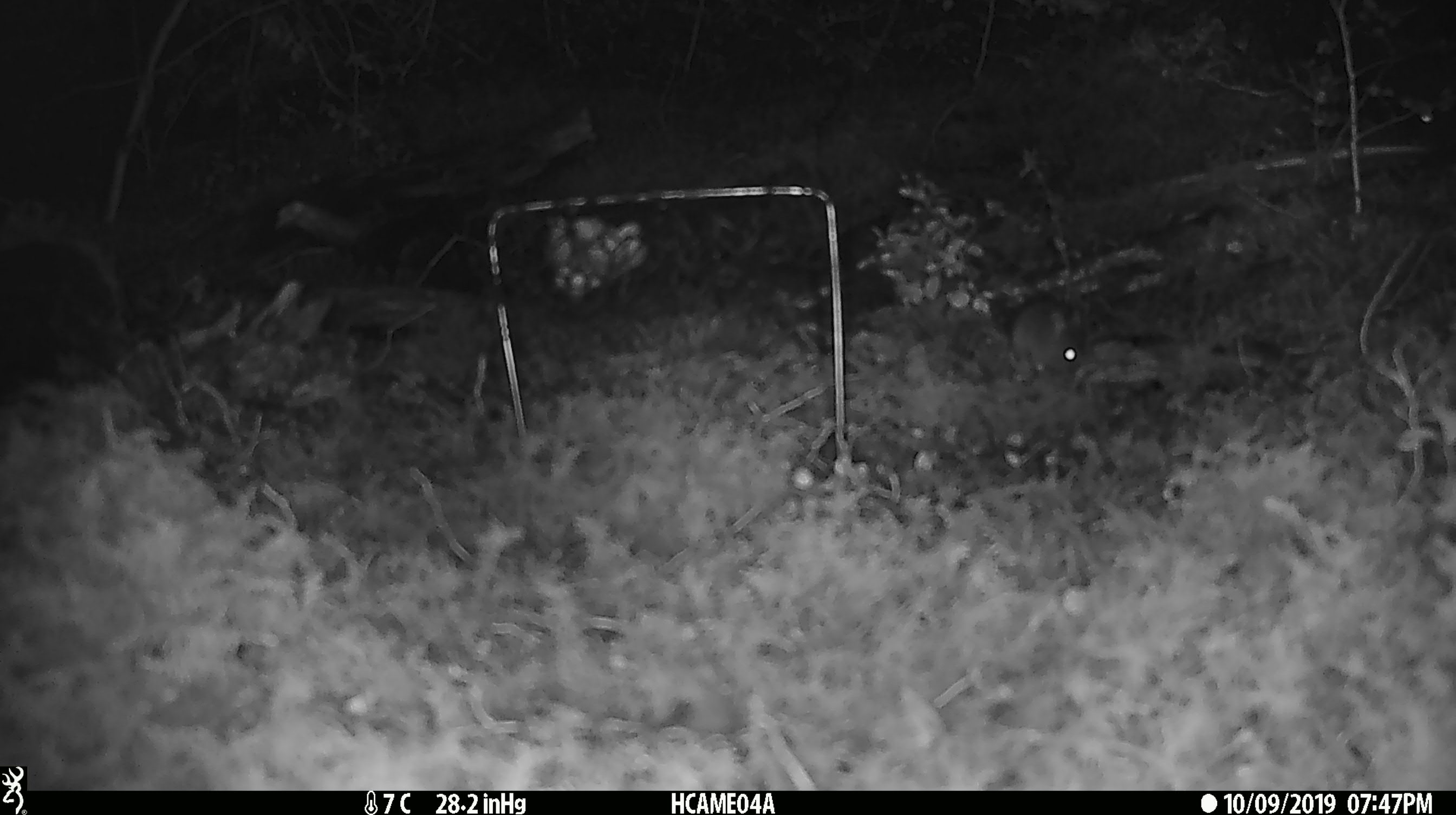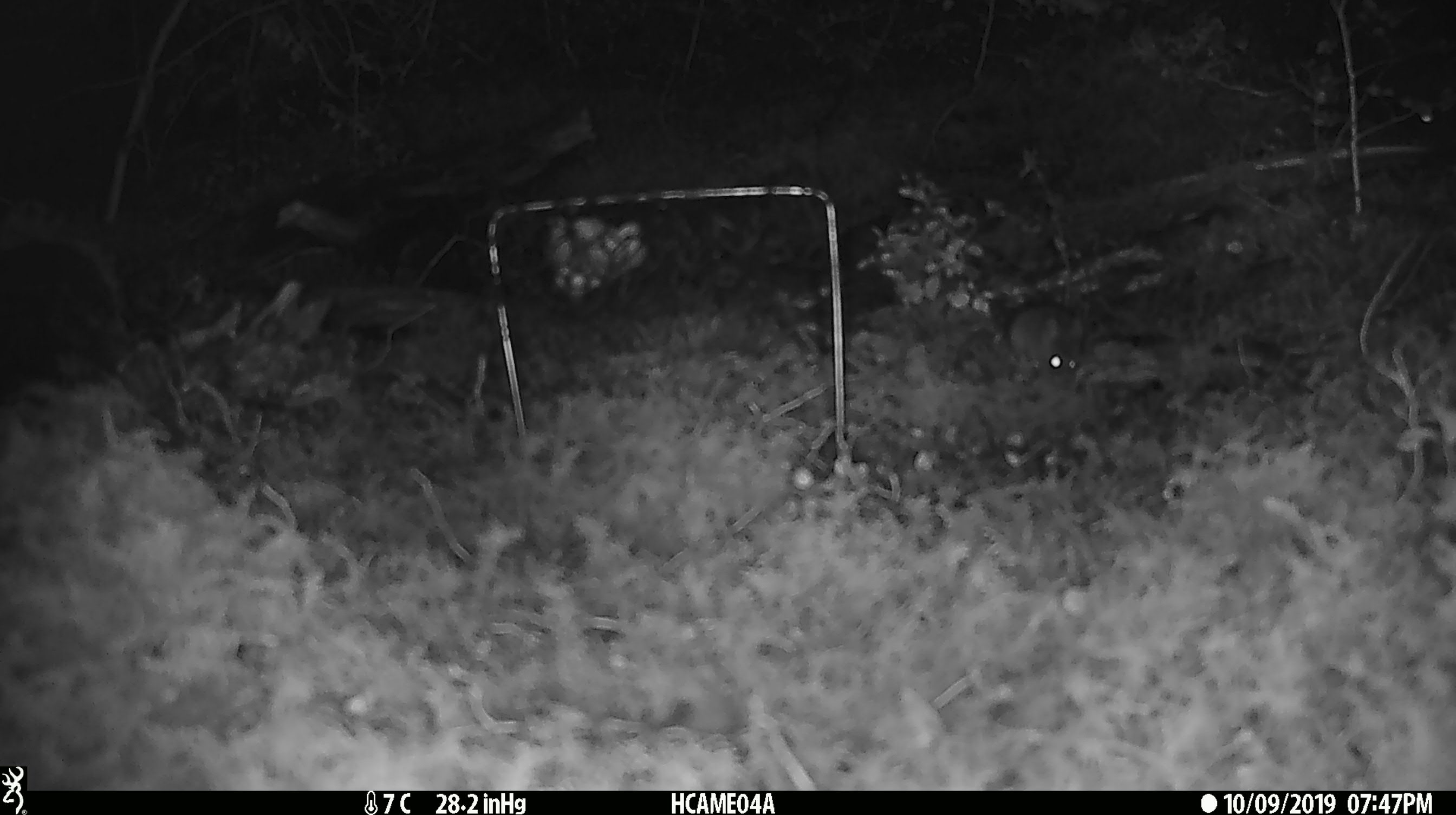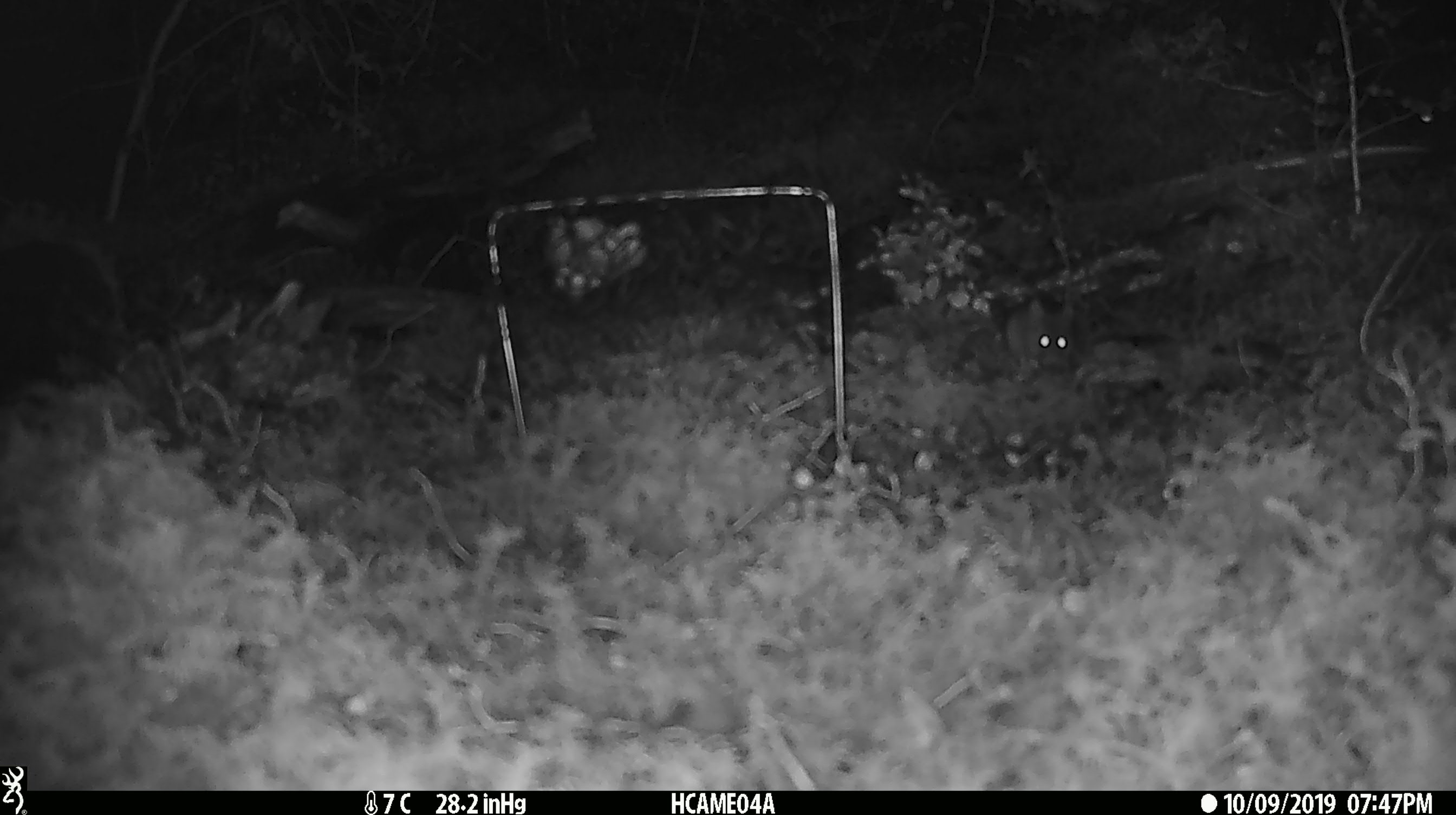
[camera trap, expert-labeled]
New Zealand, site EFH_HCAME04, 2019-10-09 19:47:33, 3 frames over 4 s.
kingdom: Animalia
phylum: Chordata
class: Mammalia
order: Rodentia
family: Muridae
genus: Mus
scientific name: Mus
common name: mouse